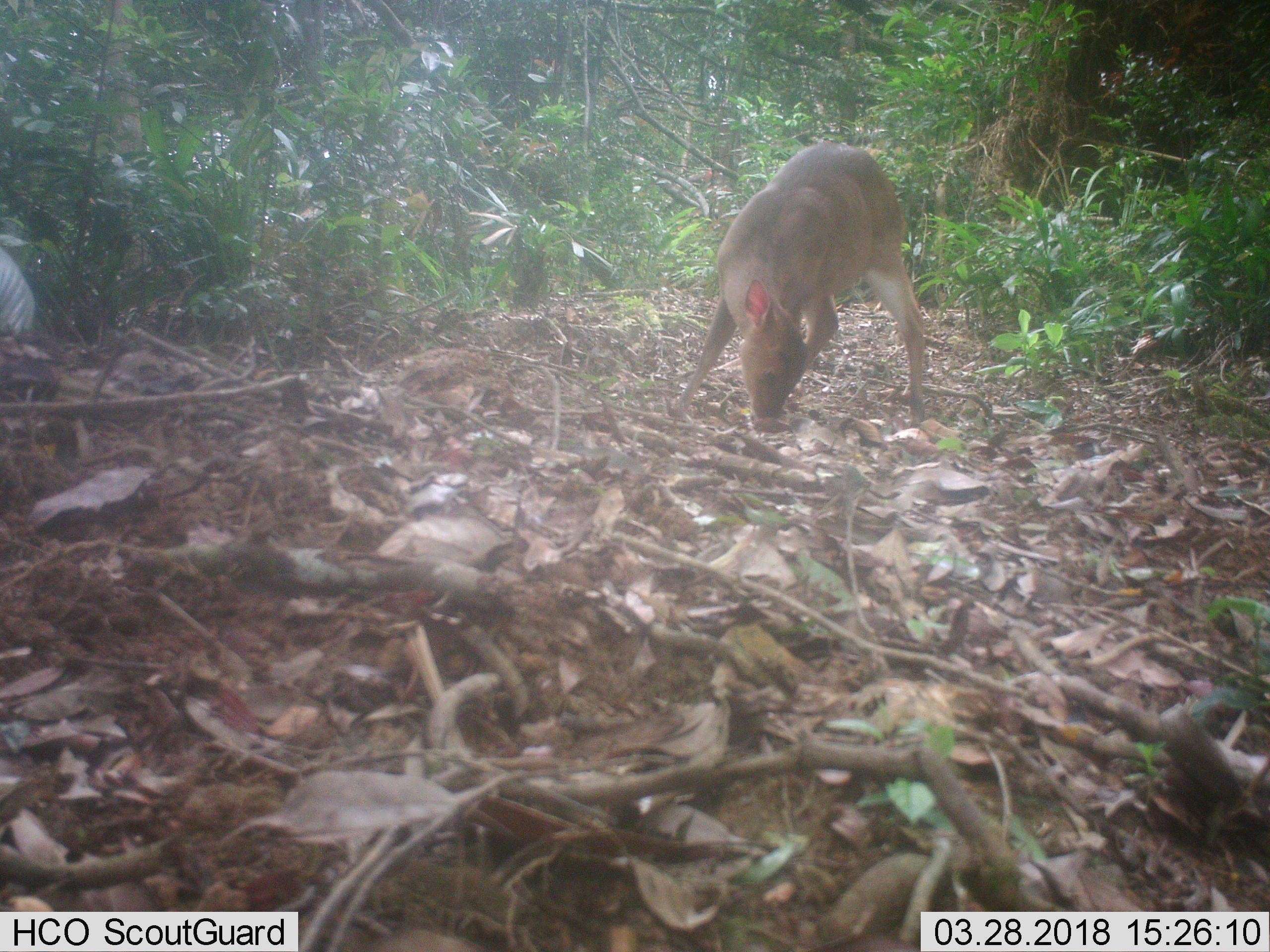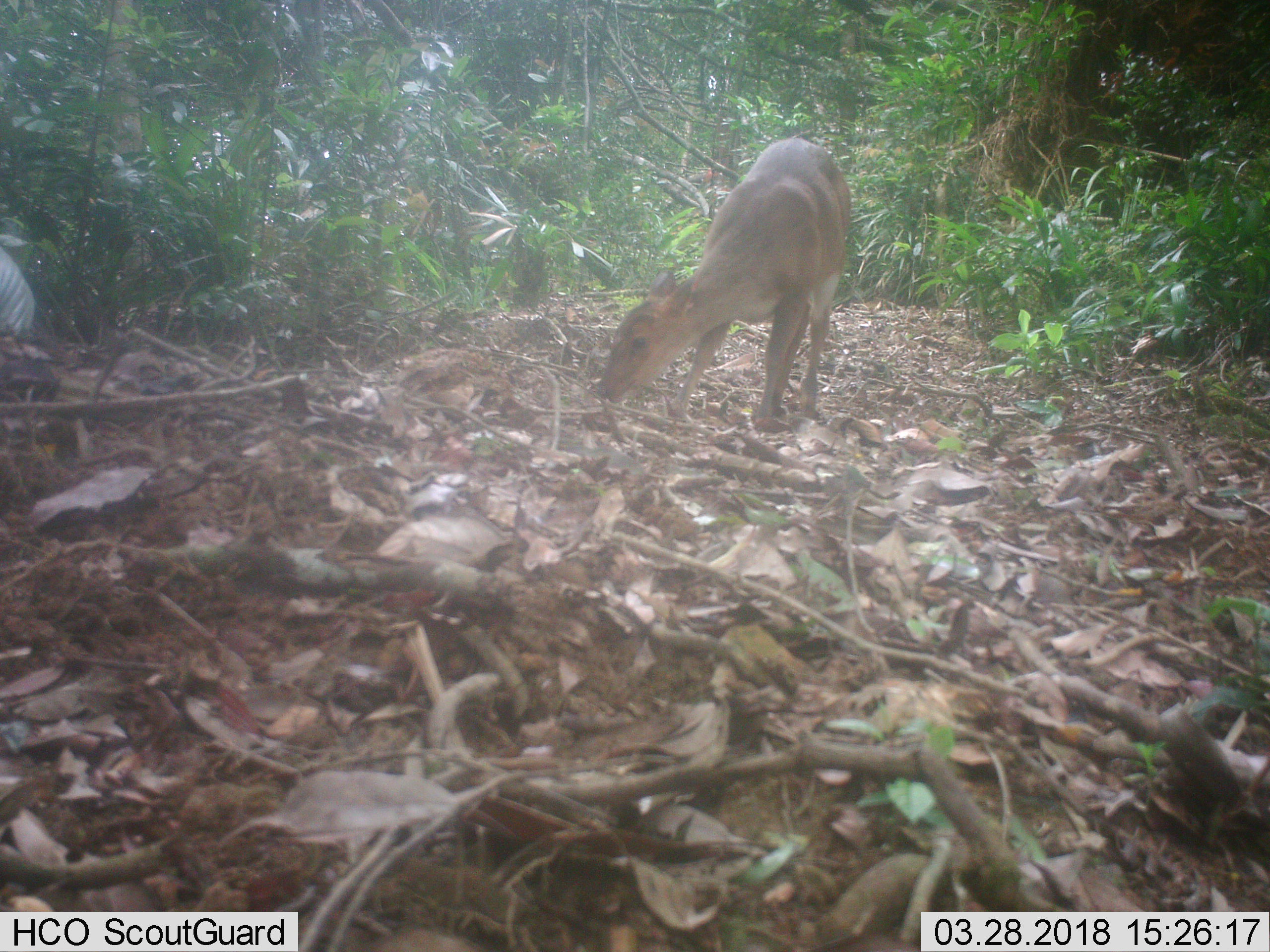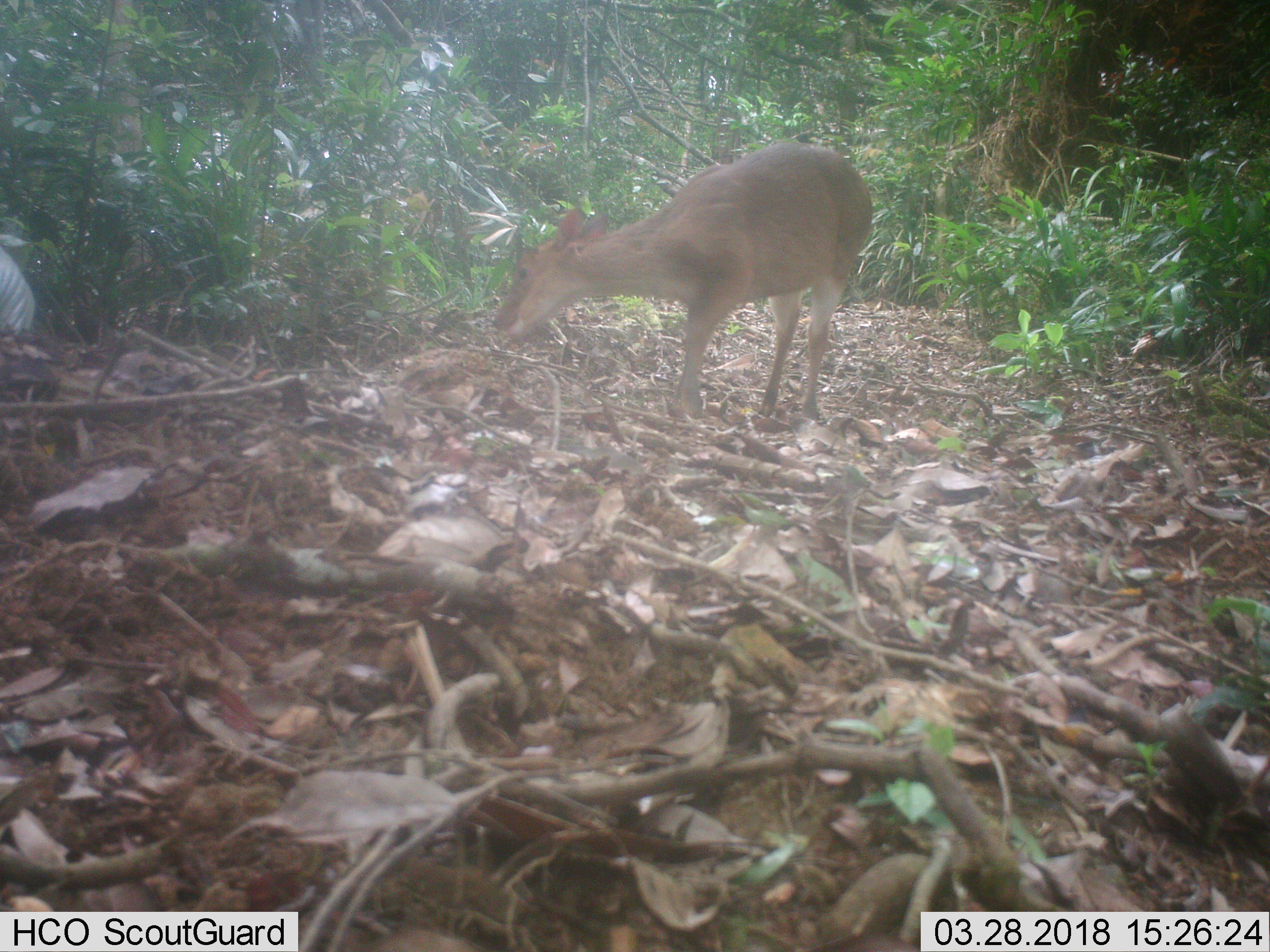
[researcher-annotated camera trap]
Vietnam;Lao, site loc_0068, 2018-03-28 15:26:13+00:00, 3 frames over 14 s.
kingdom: Animalia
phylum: Chordata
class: Mammalia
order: Artiodactyla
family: Cervidae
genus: Muntiacus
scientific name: Muntiacus vuquangensis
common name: large-antlered muntjac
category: large antlered muntjac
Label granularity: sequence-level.